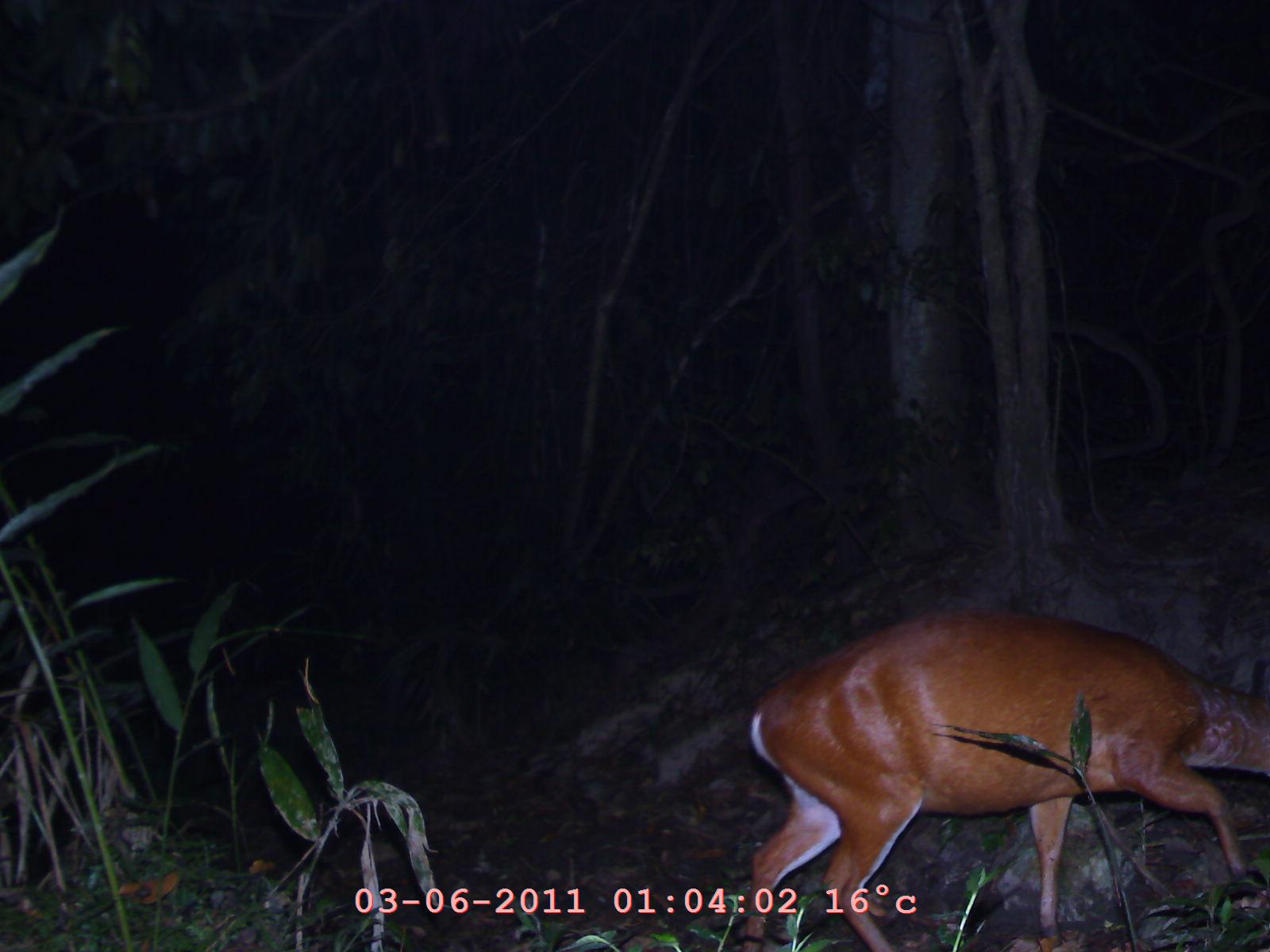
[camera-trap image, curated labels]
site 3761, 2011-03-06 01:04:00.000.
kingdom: Animalia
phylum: Chordata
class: Mammalia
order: Artiodactyla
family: Cervidae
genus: Muntiacus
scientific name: Muntiacus muntjak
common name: southern red muntjac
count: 1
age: adult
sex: female